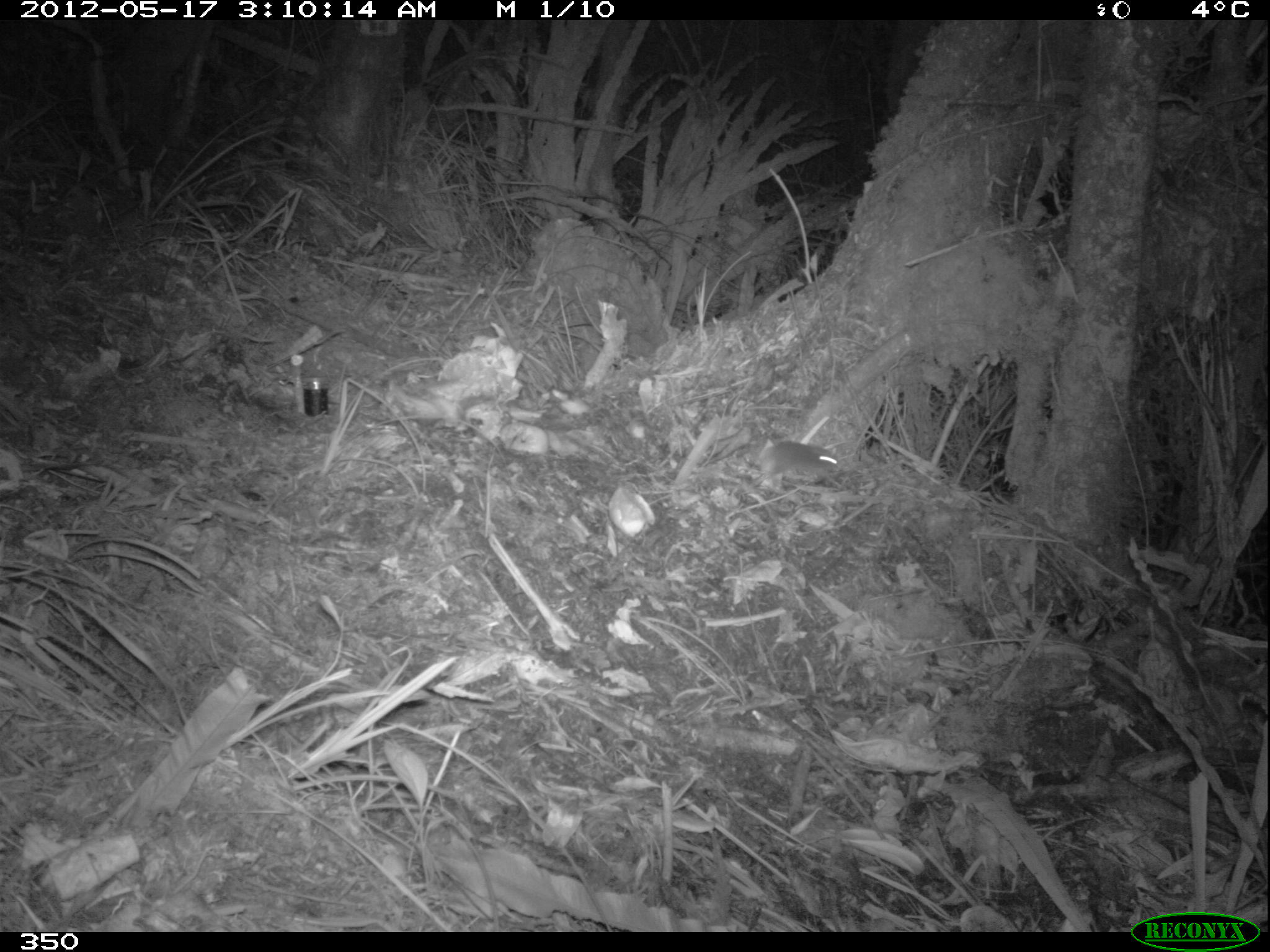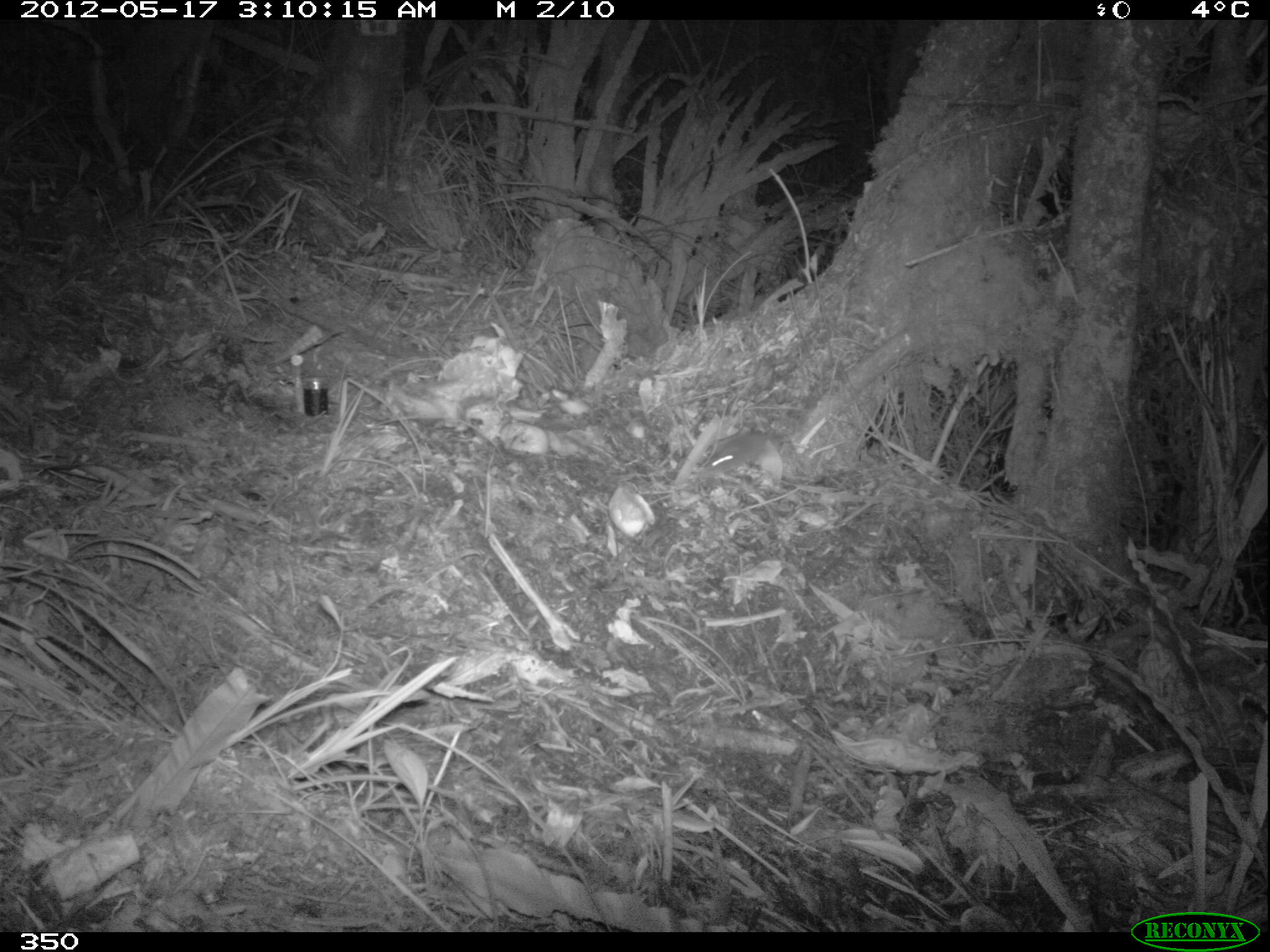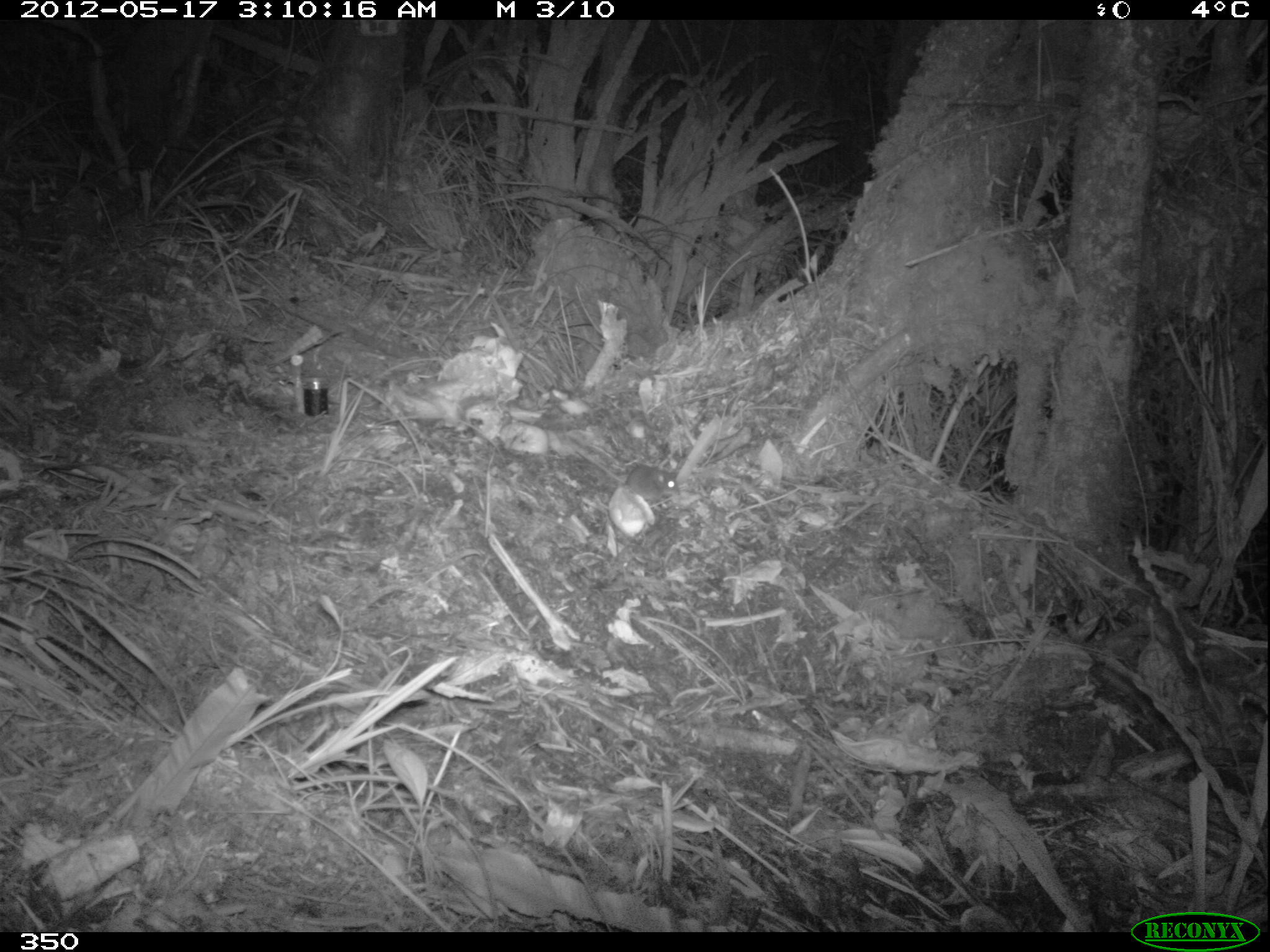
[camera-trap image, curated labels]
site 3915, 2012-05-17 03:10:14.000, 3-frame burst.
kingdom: Animalia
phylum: Chordata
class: Mammalia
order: Rodentia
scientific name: Rodentia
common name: rodents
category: unknown rodent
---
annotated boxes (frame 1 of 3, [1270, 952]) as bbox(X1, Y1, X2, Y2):
unknown rodent: bbox(752, 439, 839, 486)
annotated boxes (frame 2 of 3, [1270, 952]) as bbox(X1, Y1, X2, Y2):
unknown rodent: bbox(707, 428, 770, 472)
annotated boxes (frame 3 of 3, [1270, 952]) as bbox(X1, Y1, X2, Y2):
unknown rodent: bbox(575, 448, 681, 505)